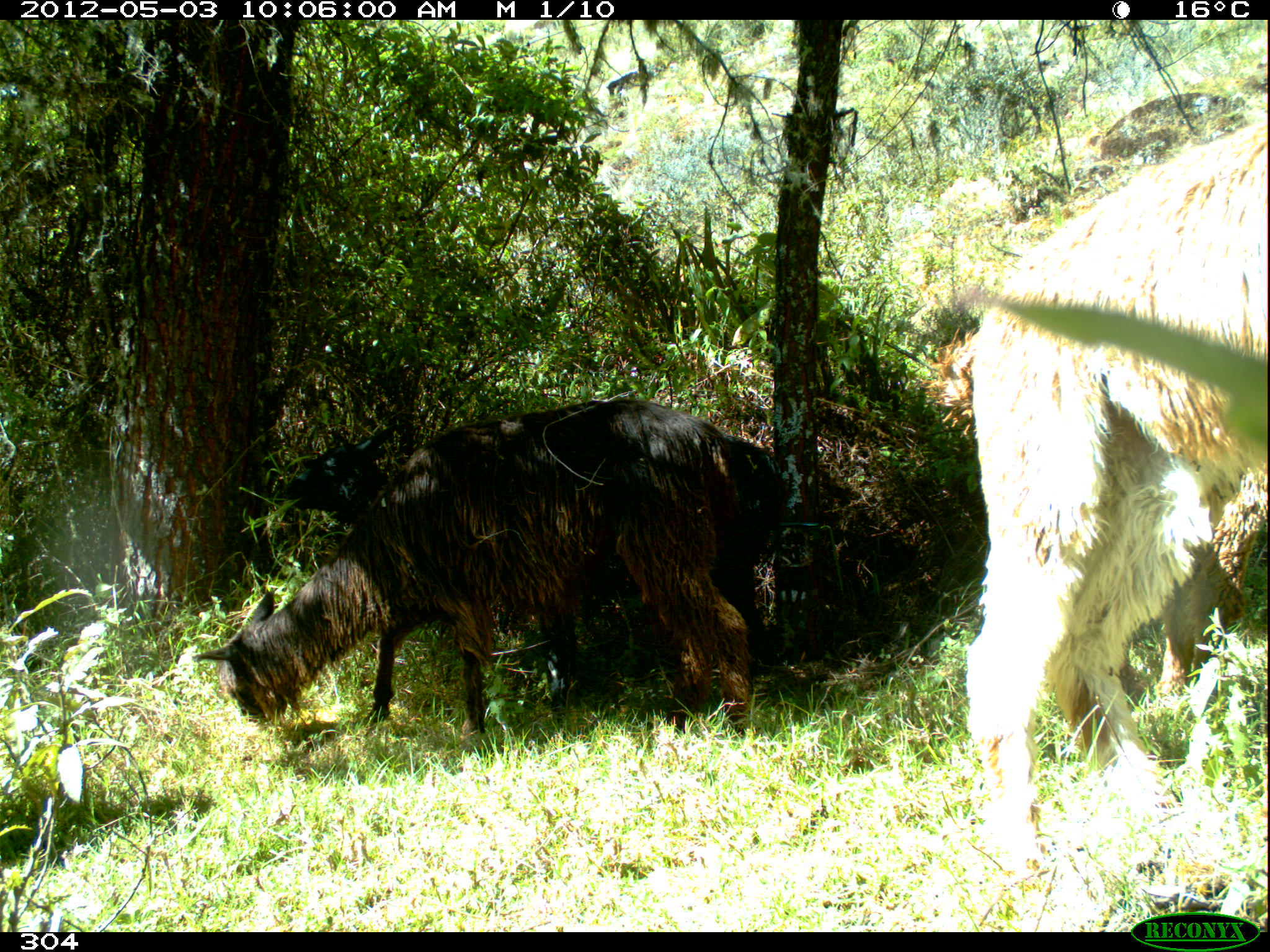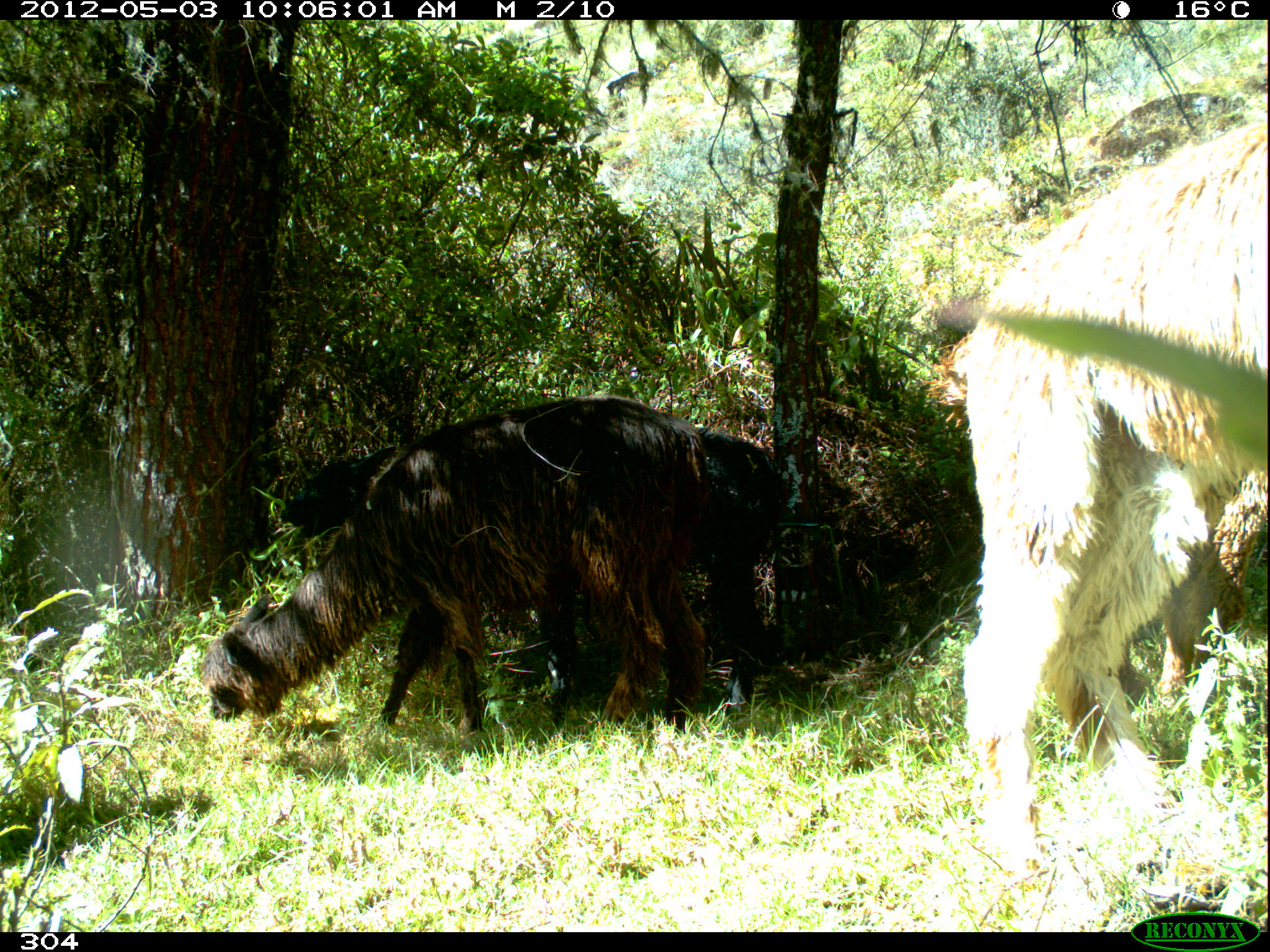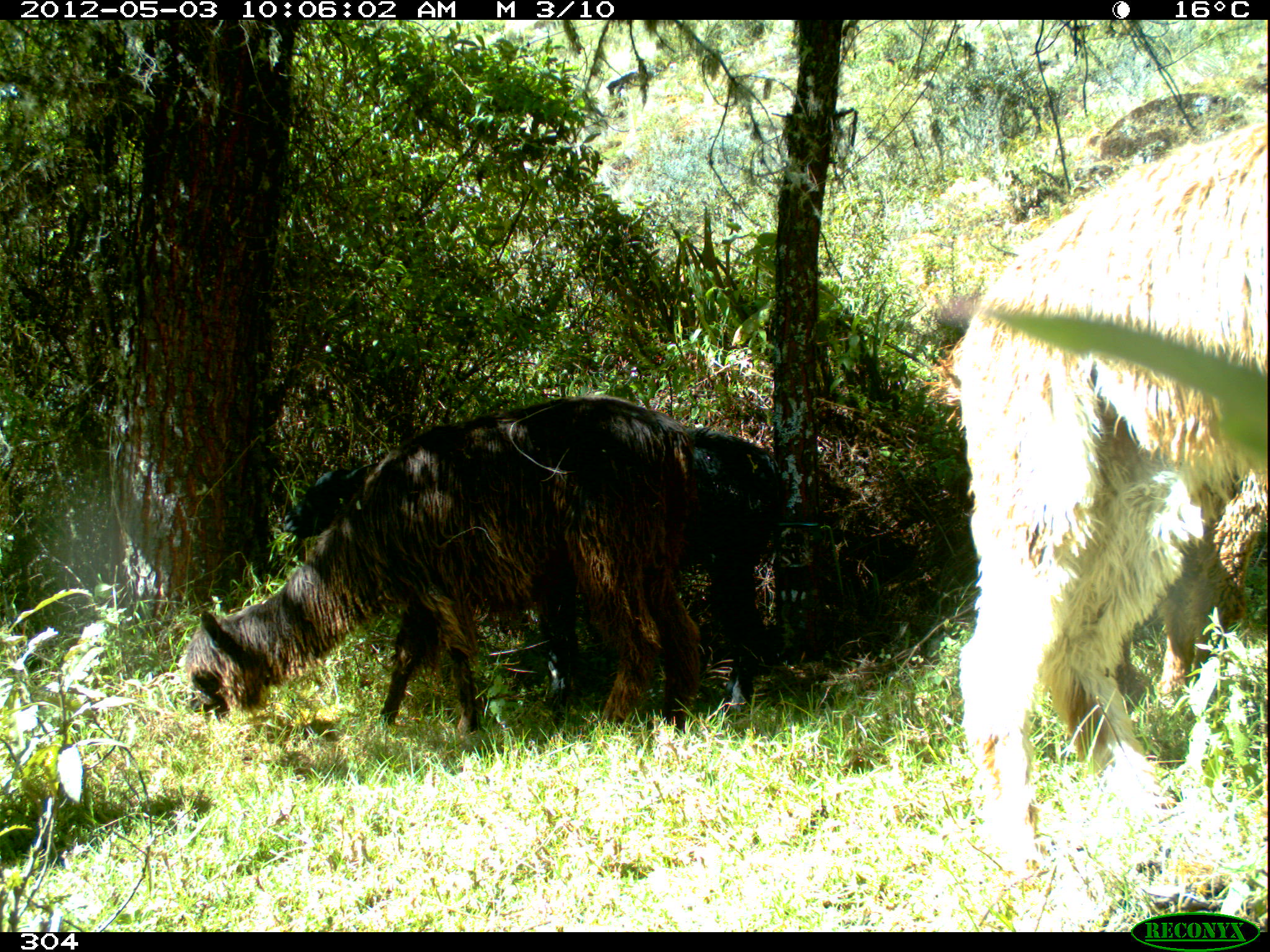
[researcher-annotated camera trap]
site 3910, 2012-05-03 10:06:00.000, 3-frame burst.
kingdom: Animalia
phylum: Chordata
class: Mammalia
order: Artiodactyla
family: Camelidae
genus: Vicugna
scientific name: Vicugna pacos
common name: alpaca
Vicugna pacos (alpaca).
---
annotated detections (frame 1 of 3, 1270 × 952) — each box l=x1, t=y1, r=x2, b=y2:
vicugna pacos: l=947, t=119, r=1270, b=914; l=187, t=397, r=757, b=750; l=278, t=423, r=790, b=740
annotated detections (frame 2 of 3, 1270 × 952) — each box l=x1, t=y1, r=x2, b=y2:
vicugna pacos: l=919, t=114, r=1270, b=857; l=201, t=392, r=716, b=791; l=277, t=423, r=787, b=741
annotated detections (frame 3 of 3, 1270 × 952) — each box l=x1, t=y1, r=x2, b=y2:
vicugna pacos: l=944, t=120, r=1270, b=876; l=180, t=391, r=700, b=733; l=279, t=420, r=787, b=759